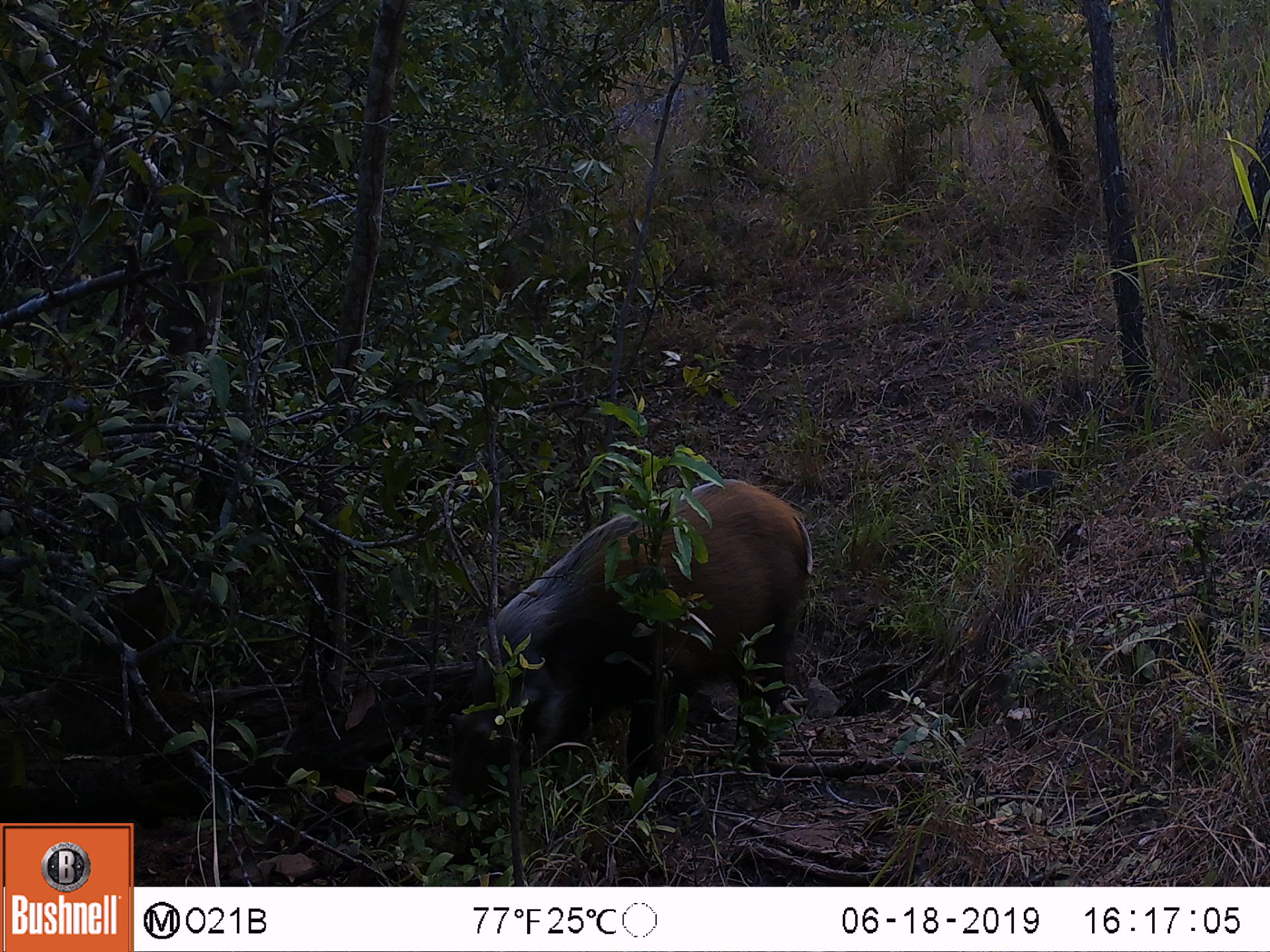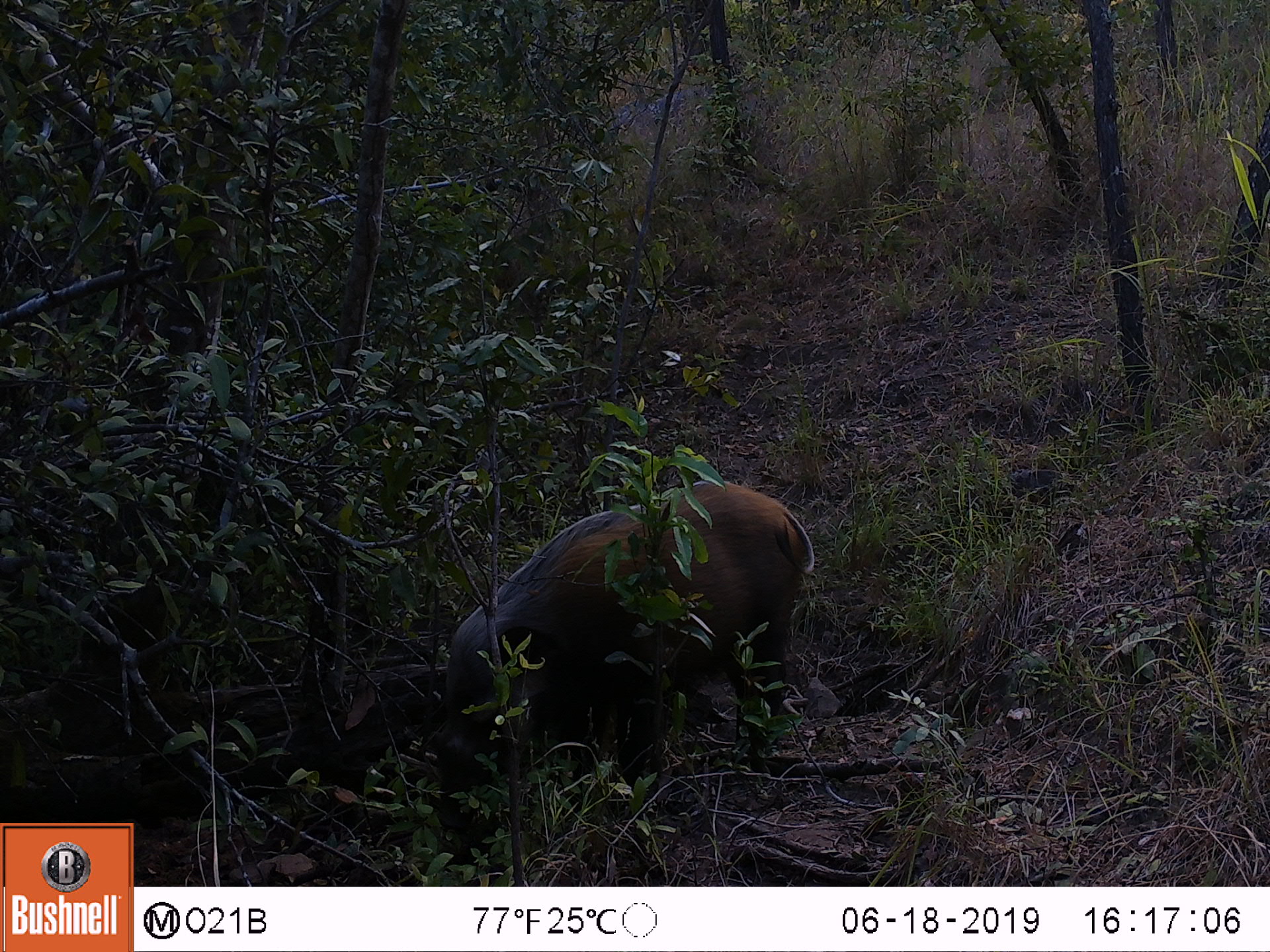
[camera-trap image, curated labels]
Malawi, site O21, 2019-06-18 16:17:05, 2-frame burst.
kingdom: Animalia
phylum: Chordata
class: Mammalia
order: Artiodactyla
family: Suidae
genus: Potamochoerus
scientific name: Potamochoerus larvatus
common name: bushpig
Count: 1.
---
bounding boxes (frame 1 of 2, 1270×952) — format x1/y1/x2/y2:
bushpig: 438/469/824/827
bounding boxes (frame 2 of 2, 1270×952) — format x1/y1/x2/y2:
bushpig: 421/468/818/844